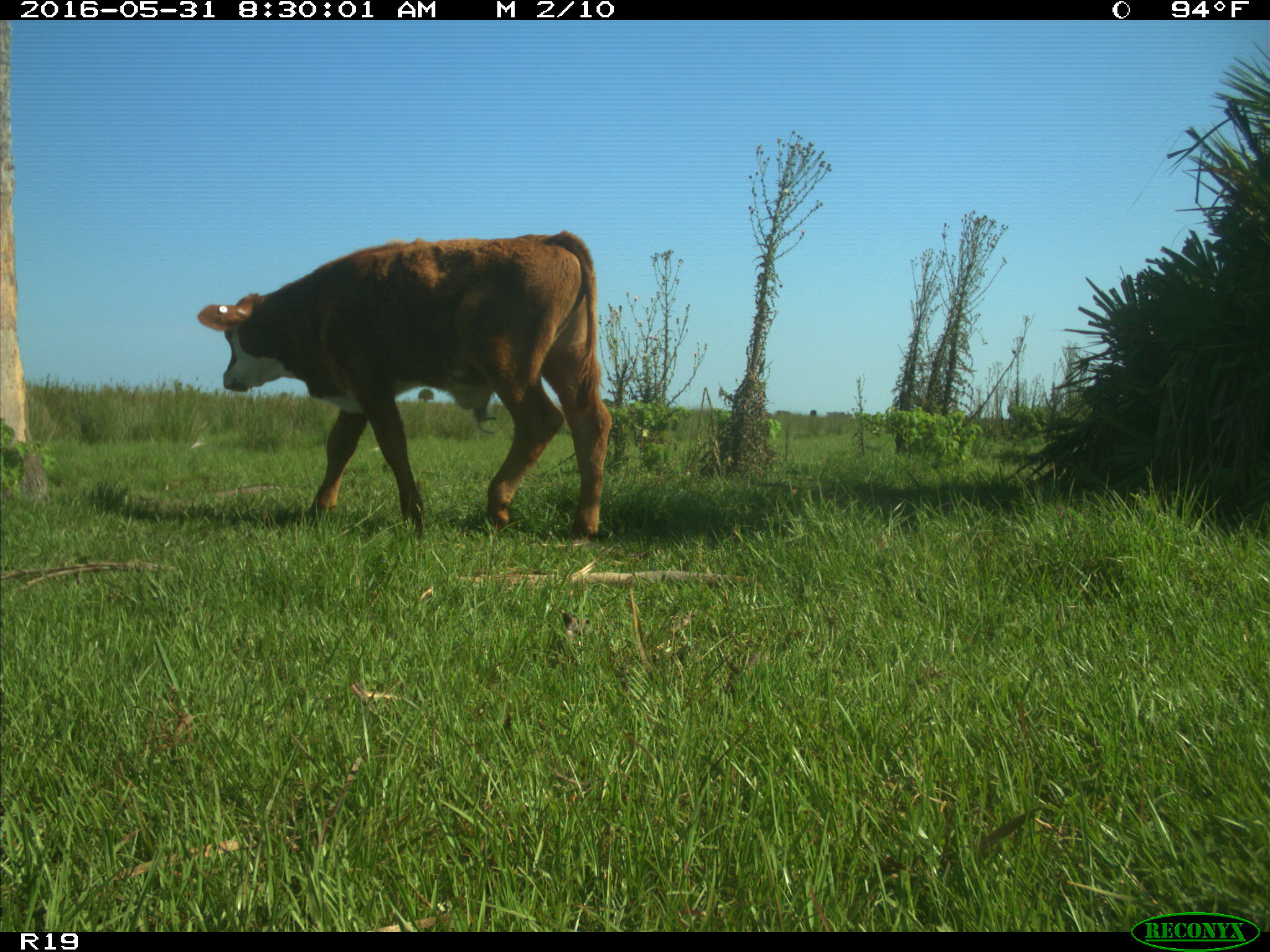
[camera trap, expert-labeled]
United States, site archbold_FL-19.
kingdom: Animalia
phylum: Chordata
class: Mammalia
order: Artiodactyla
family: Bovidae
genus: Bos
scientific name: Bos taurus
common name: domestic cow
Bos taurus (domestic cow).